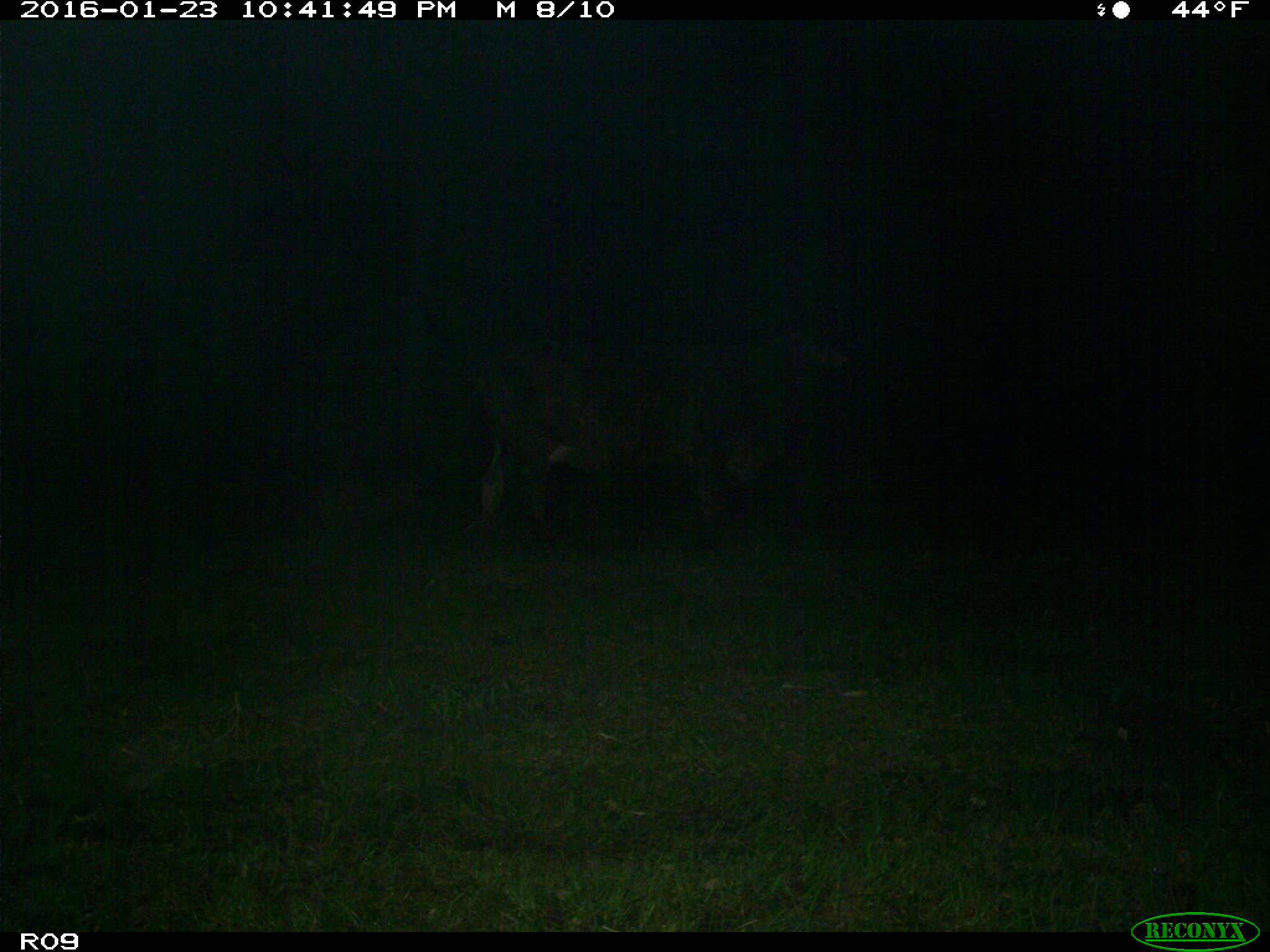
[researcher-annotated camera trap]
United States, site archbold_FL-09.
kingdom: Animalia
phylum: Chordata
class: Mammalia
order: Artiodactyla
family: Bovidae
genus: Bos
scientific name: Bos taurus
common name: domestic cow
Bos taurus (domestic cow).